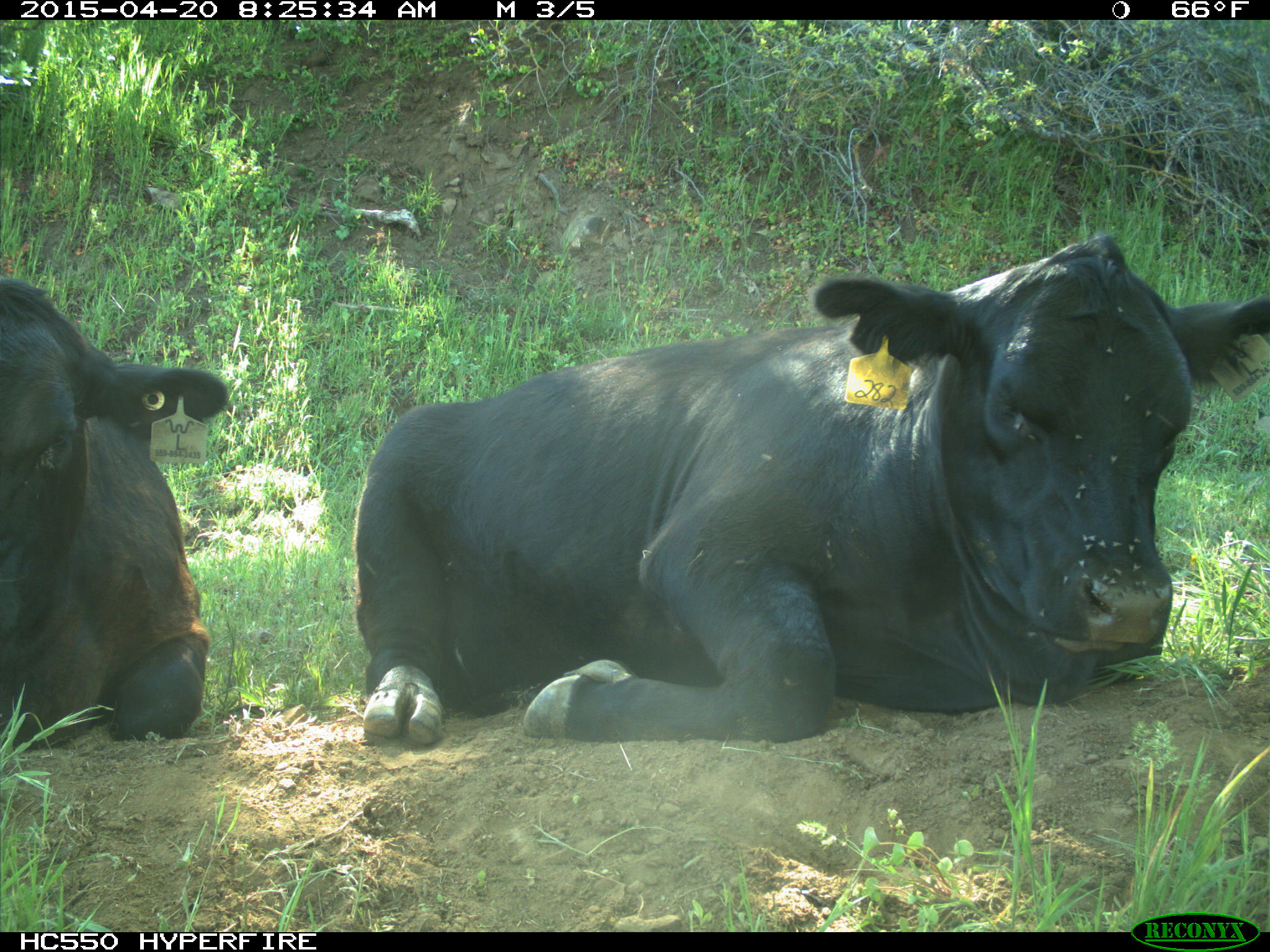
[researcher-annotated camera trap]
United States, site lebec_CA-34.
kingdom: Animalia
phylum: Chordata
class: Mammalia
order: Artiodactyla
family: Bovidae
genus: Bos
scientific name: Bos taurus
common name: domestic cow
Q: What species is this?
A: Bos taurus (domestic cow).